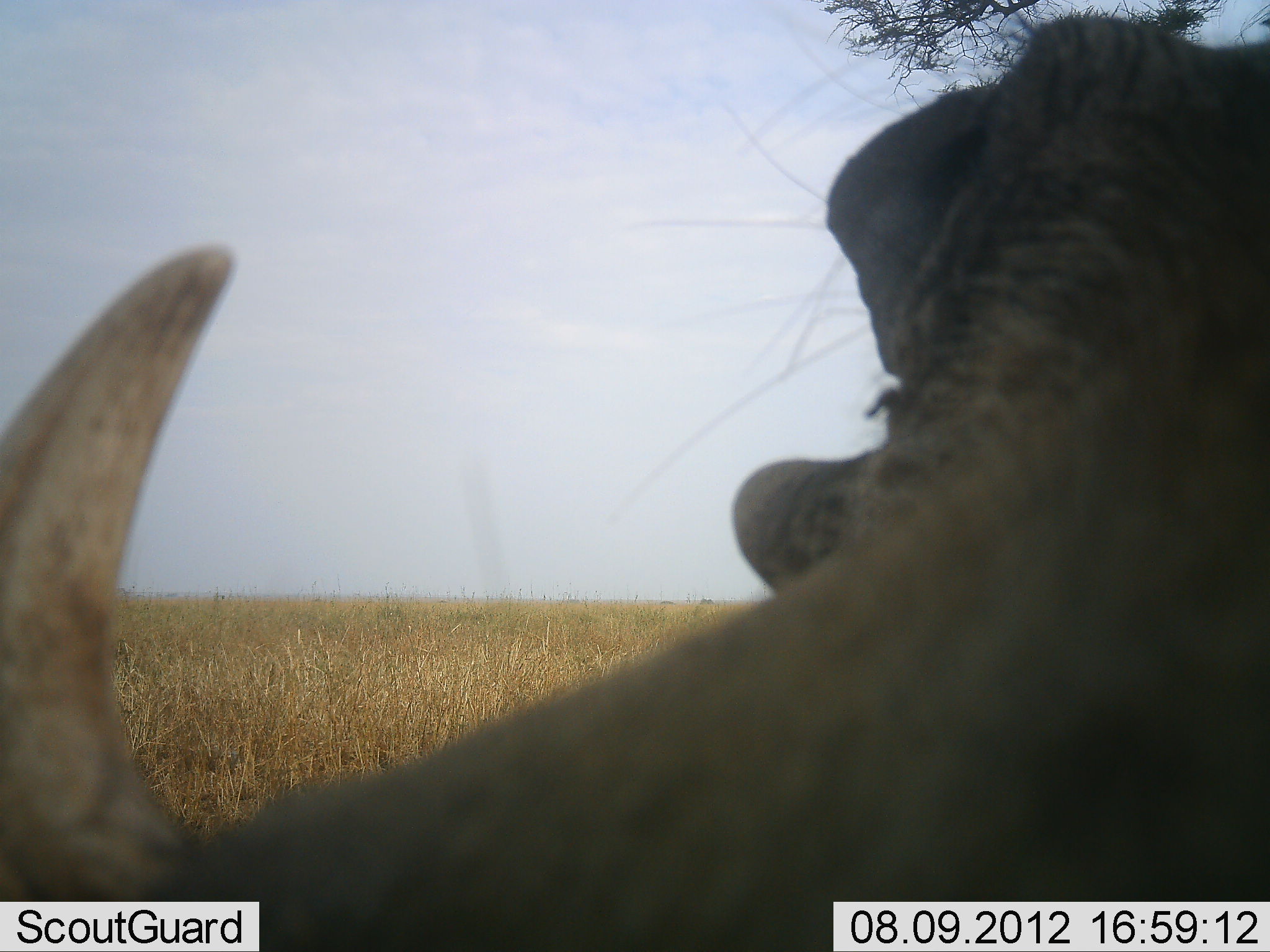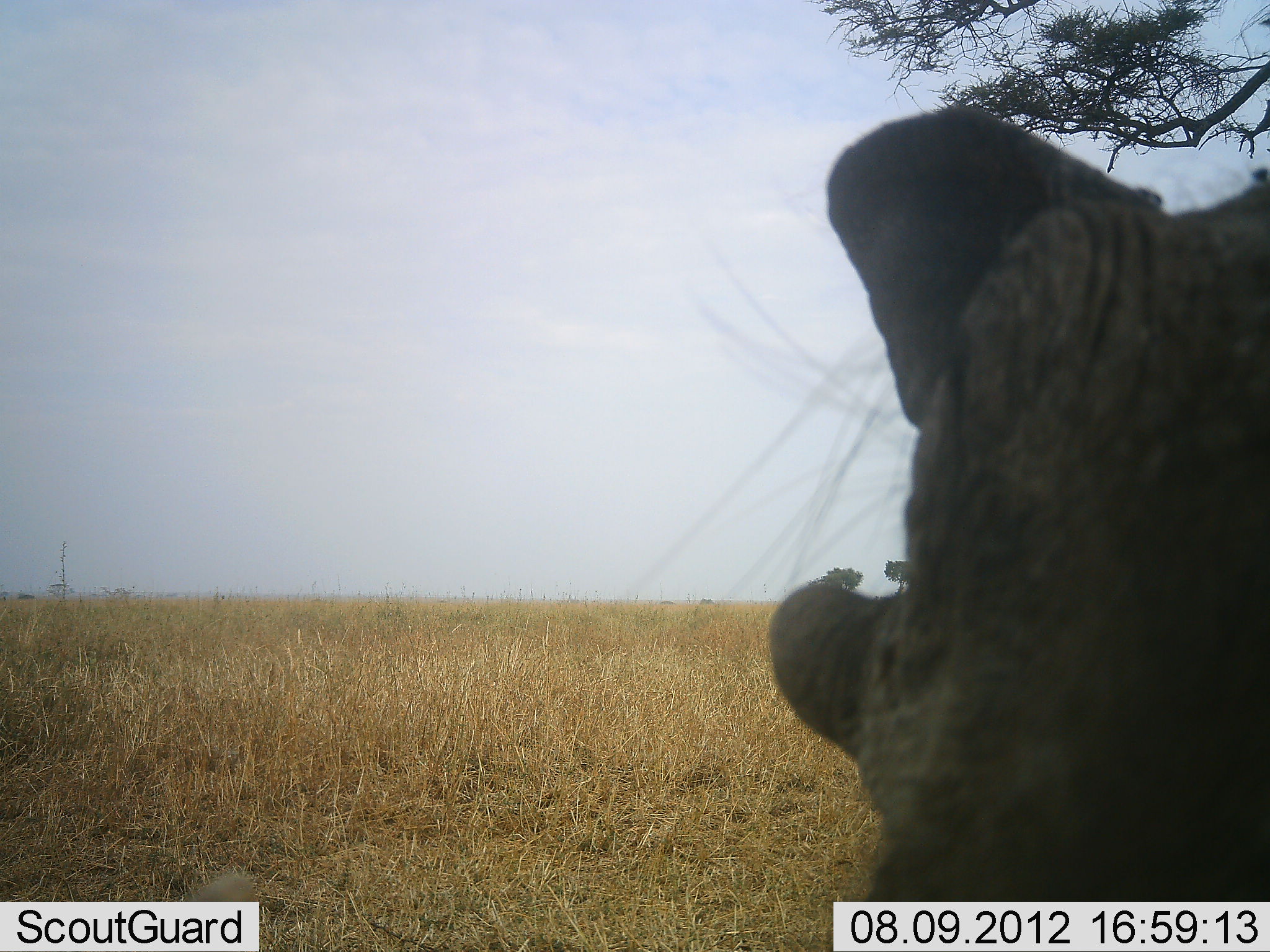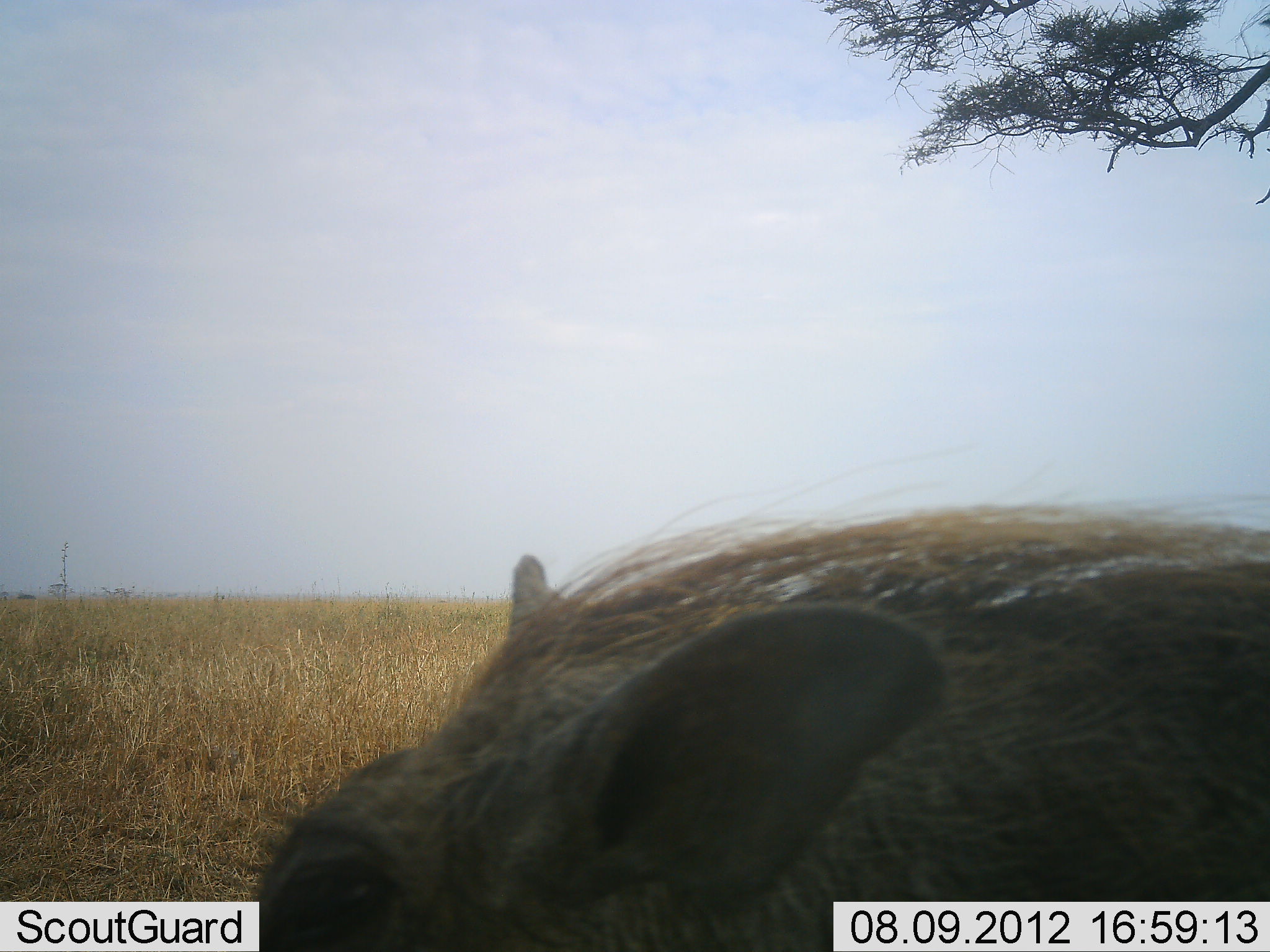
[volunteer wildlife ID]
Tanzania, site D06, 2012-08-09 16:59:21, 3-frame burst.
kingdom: Animalia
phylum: Chordata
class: Mammalia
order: Artiodactyla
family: Suidae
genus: Phacochoerus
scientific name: Phacochoerus africanus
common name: warthog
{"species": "warthog (Phacochoerus africanus)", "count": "1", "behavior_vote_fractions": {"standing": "70%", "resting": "0%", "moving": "30%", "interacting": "0%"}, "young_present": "0%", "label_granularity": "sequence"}